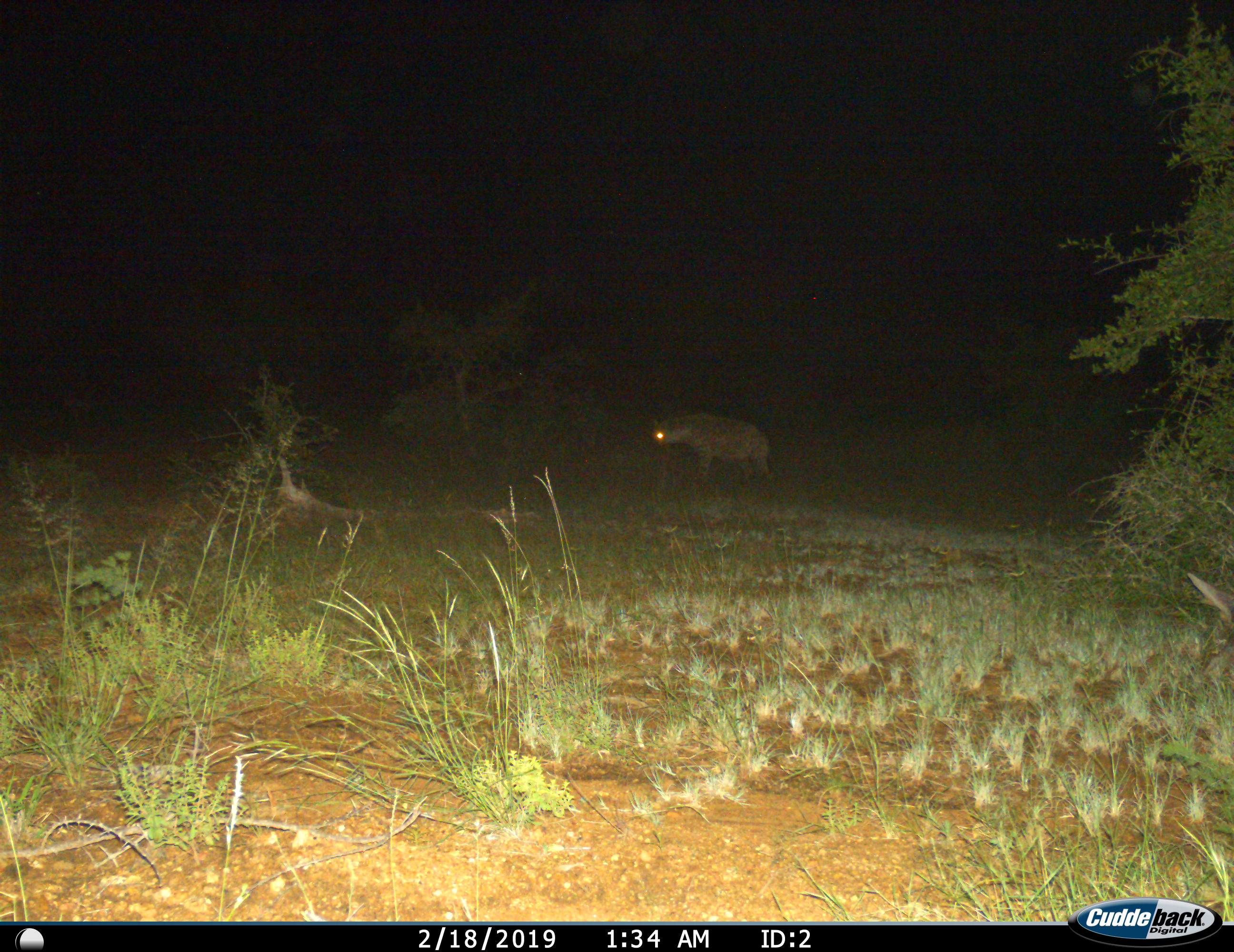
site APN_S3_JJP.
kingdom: Animalia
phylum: Chordata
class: Mammalia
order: Carnivora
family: Hyaenidae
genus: Crocuta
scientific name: Crocuta crocuta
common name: spotted hyena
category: hyenaspotted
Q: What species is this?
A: Hyenaspotted (spotted hyena) (Crocuta crocuta).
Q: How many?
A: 1.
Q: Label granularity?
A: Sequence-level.